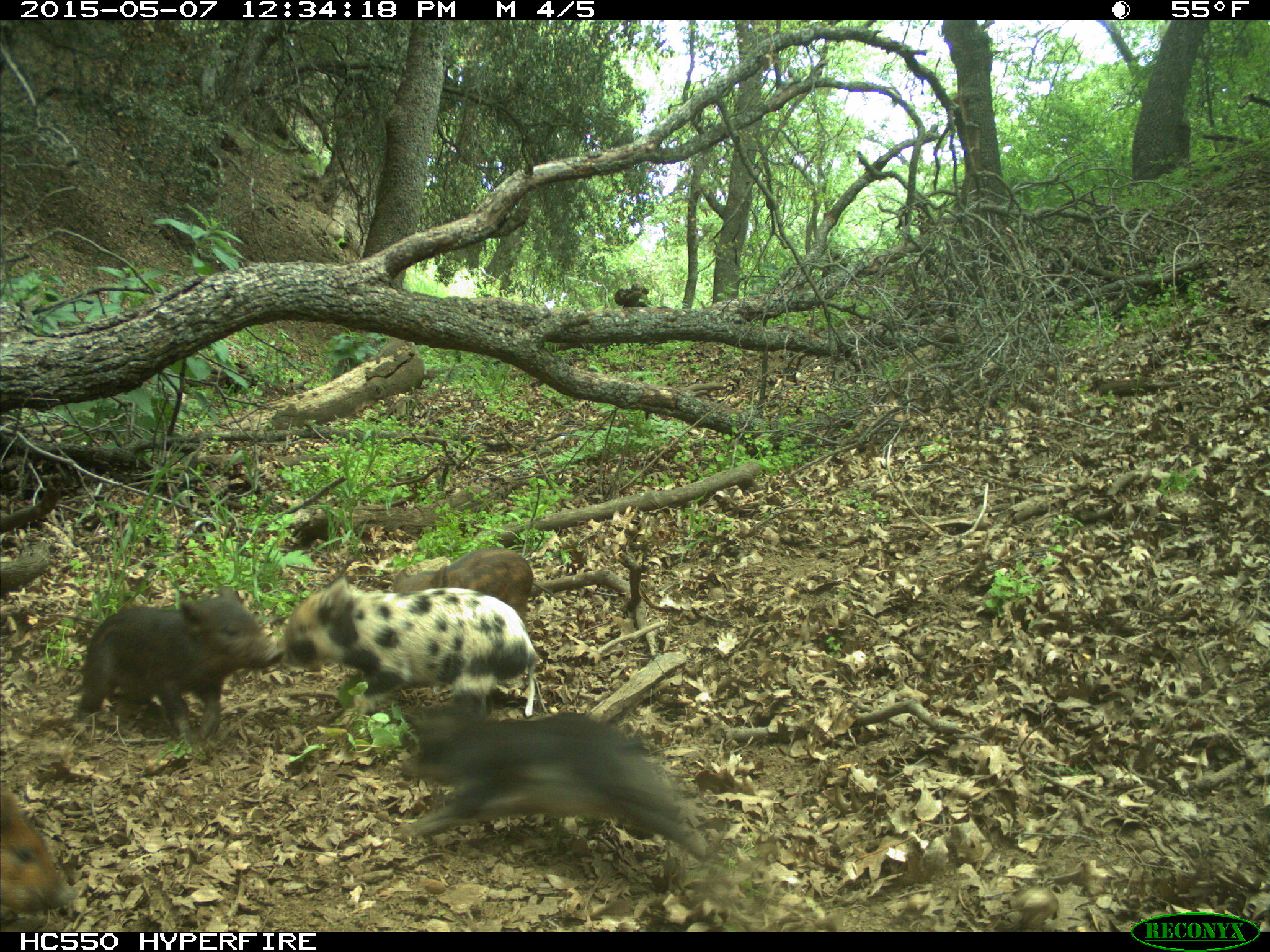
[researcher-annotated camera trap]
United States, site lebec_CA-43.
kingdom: Animalia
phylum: Chordata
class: Mammalia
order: Artiodactyla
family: Suidae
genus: Sus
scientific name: Sus scrofa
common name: wild boar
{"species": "Sus scrofa (wild boar)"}